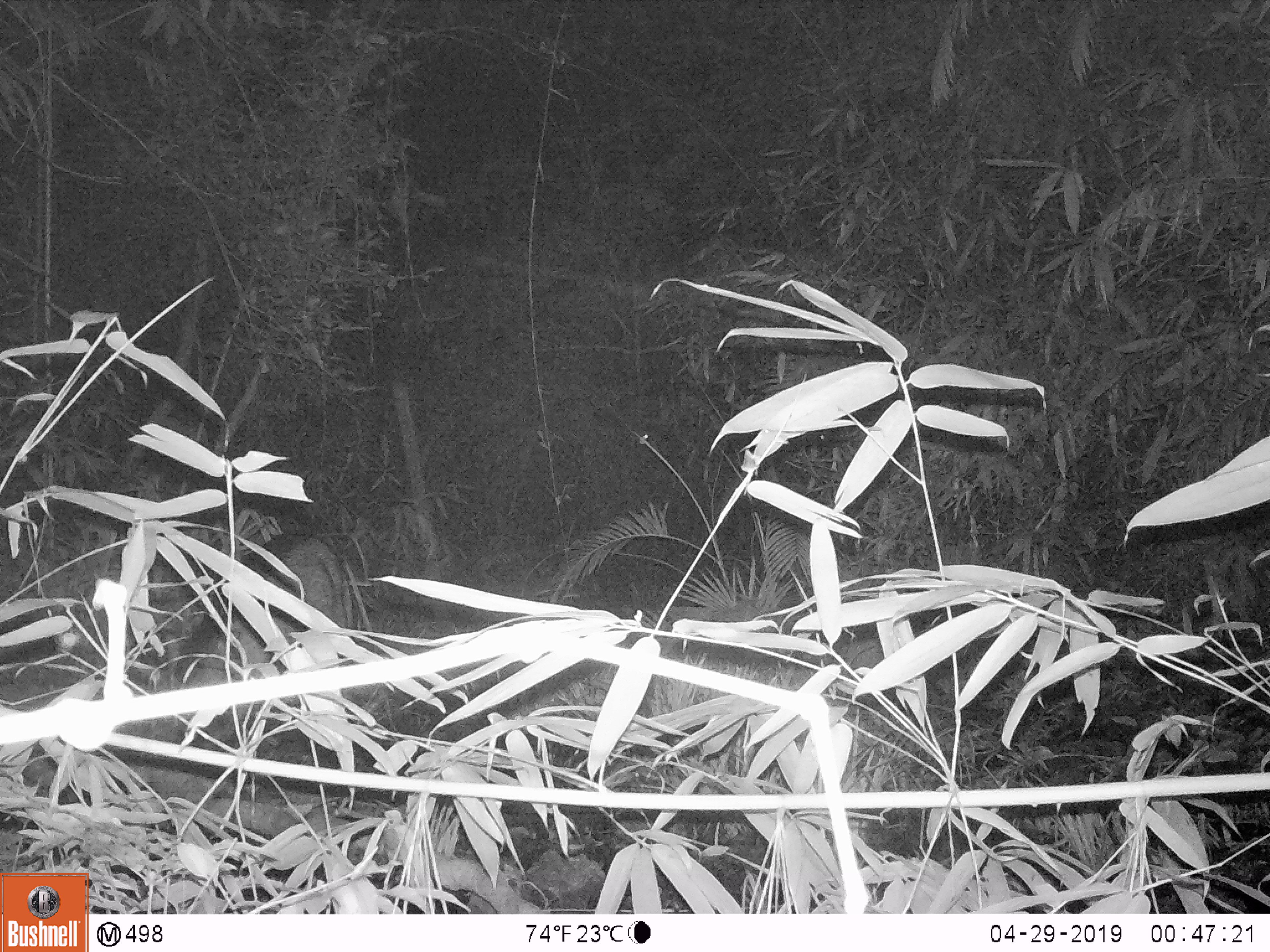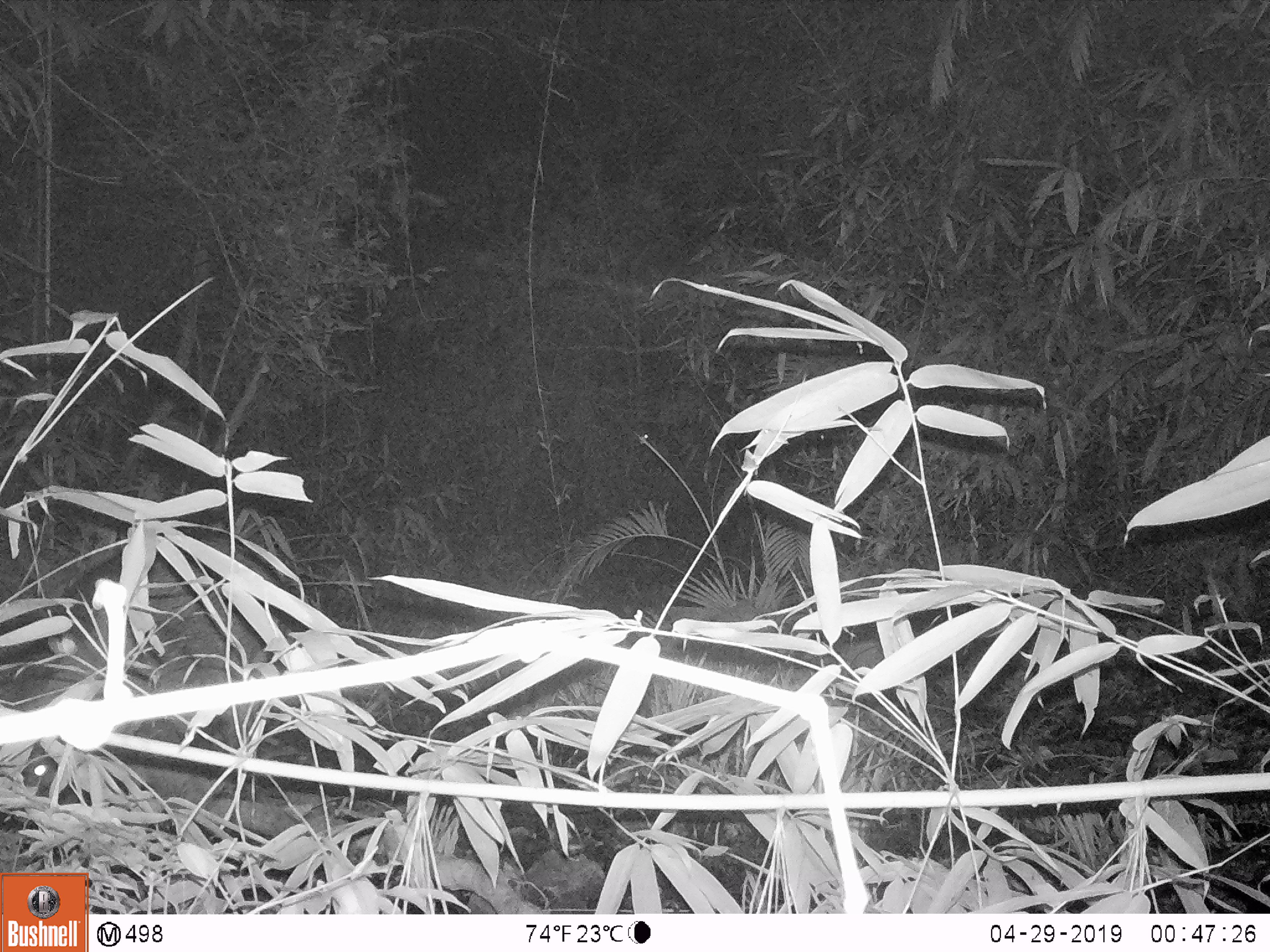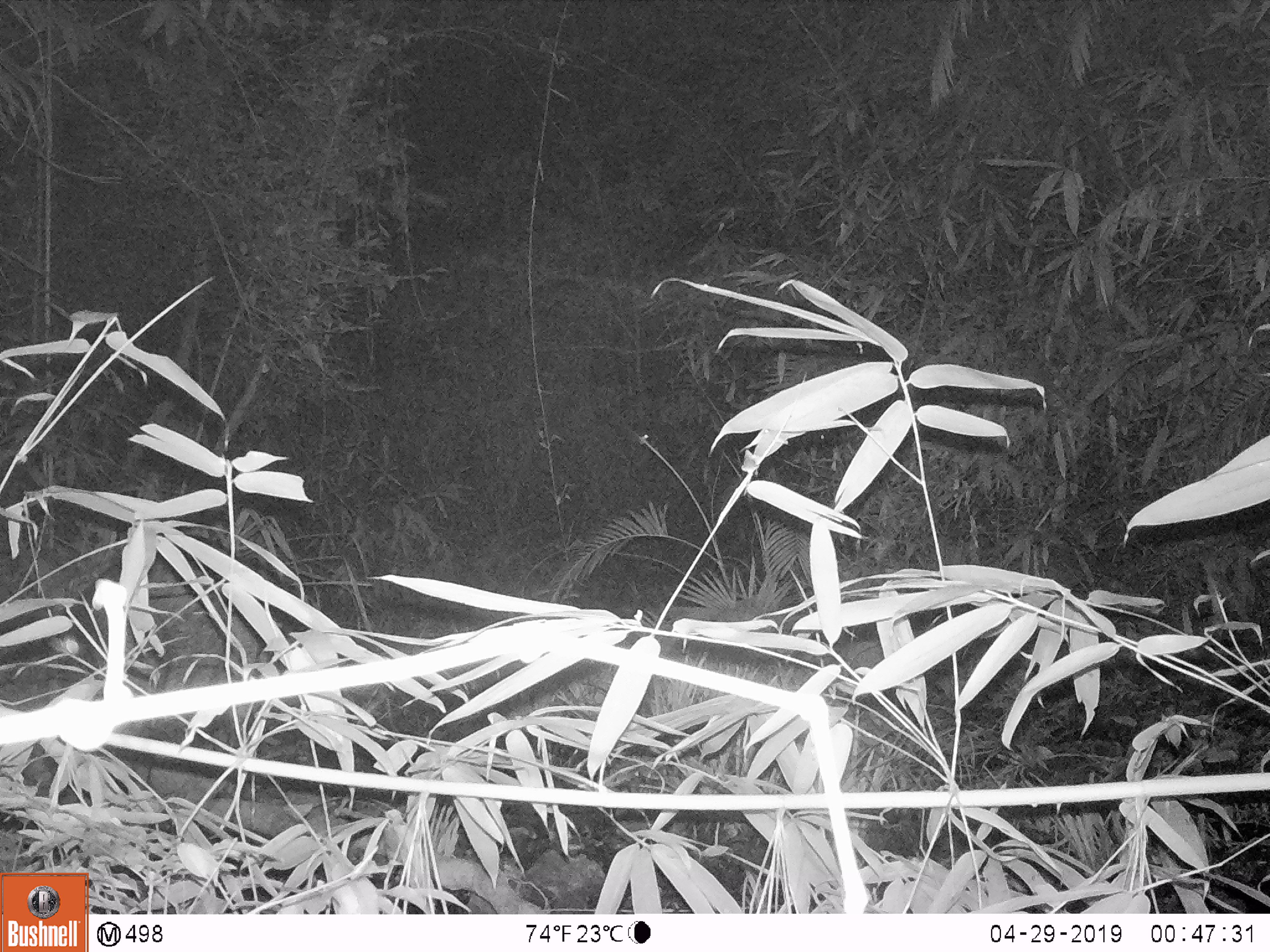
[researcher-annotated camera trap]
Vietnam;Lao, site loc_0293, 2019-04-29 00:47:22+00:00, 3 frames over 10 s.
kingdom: Animalia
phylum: Chordata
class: Mammalia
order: Artiodactyla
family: Suidae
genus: Sus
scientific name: Sus scrofa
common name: eurasian wild pig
Eurasian wild pig (Sus scrofa). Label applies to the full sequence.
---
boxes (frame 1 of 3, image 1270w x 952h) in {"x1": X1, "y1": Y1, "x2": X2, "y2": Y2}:
eurasian wild pig: {"x1": 173, "y1": 531, "x2": 354, "y2": 750}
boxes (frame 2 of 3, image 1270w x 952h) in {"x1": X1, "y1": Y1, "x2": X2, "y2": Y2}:
eurasian wild pig: {"x1": 0, "y1": 528, "x2": 273, "y2": 787}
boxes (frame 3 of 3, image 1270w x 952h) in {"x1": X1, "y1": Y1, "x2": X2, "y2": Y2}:
eurasian wild pig: {"x1": 0, "y1": 522, "x2": 266, "y2": 728}